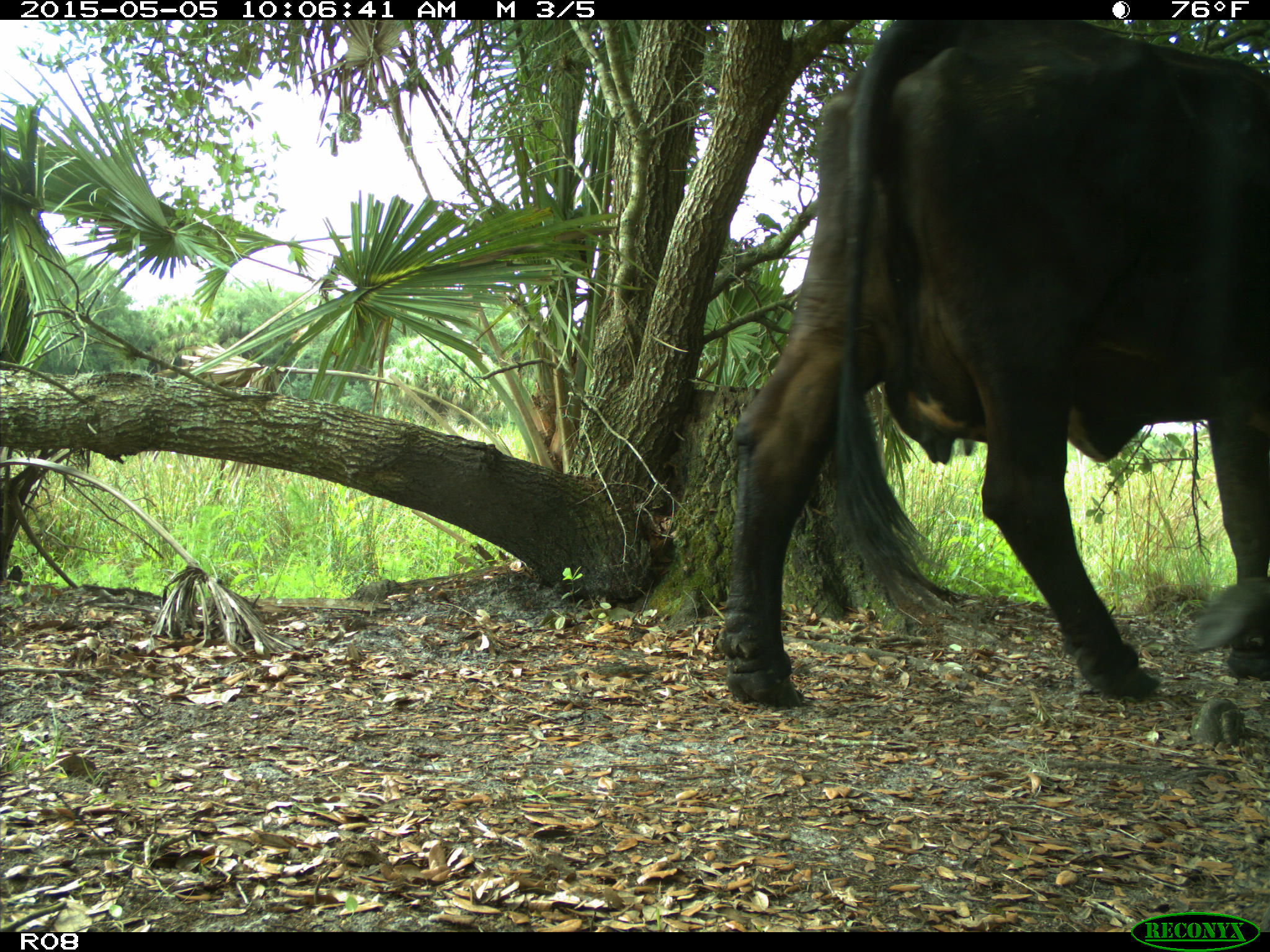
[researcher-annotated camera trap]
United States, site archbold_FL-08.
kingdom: Animalia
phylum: Chordata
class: Mammalia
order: Artiodactyla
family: Bovidae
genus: Bos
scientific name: Bos taurus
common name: domestic cow